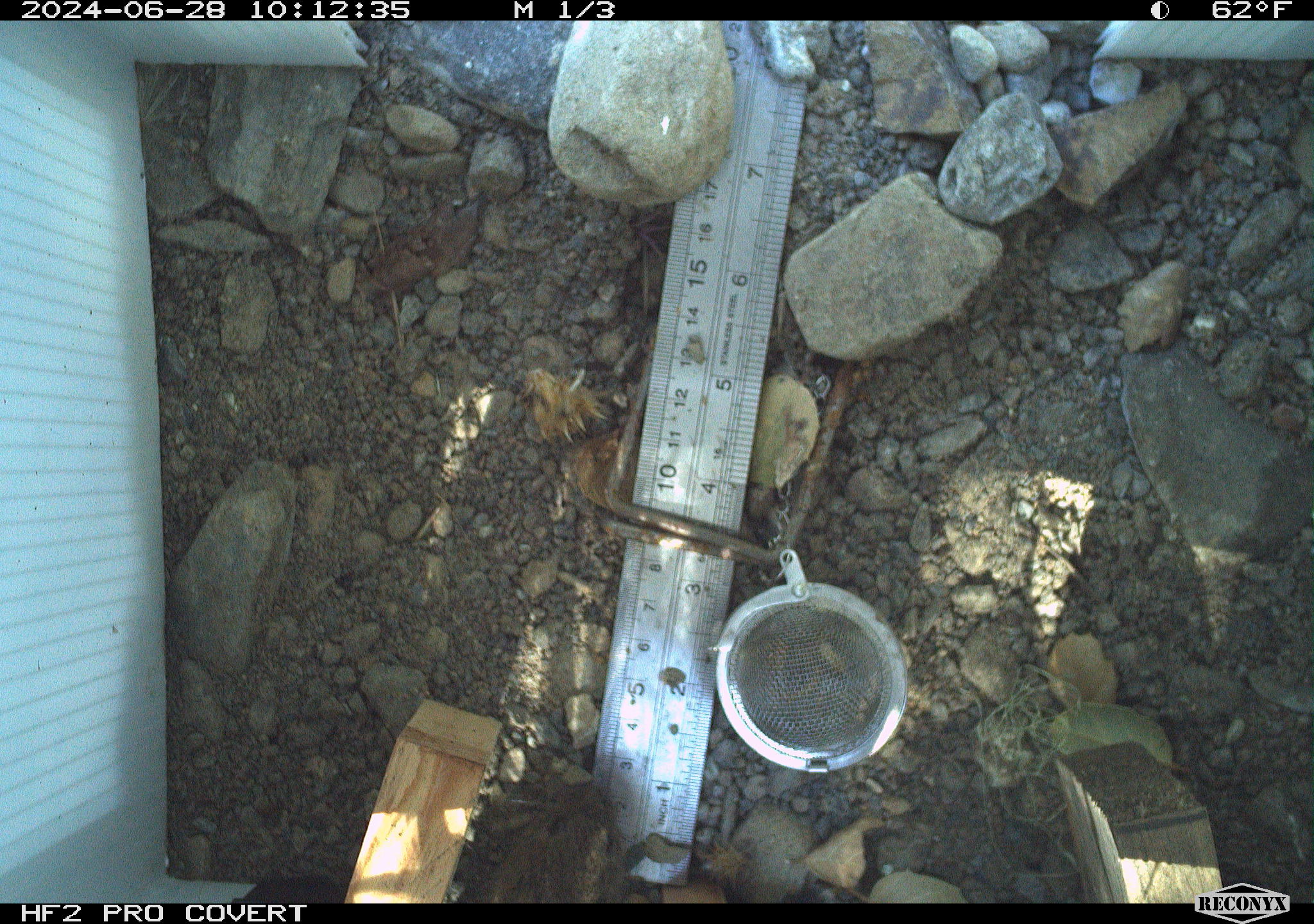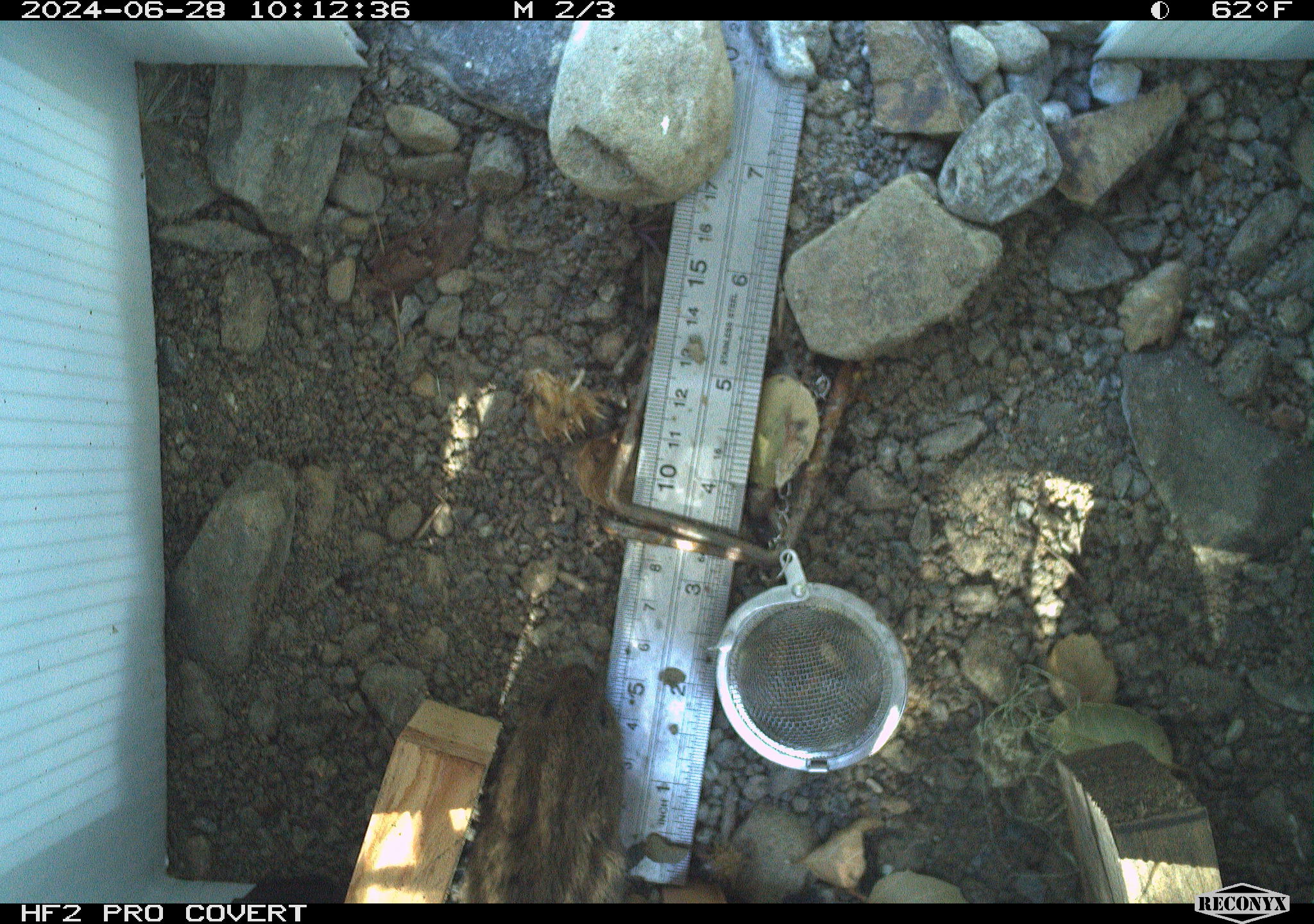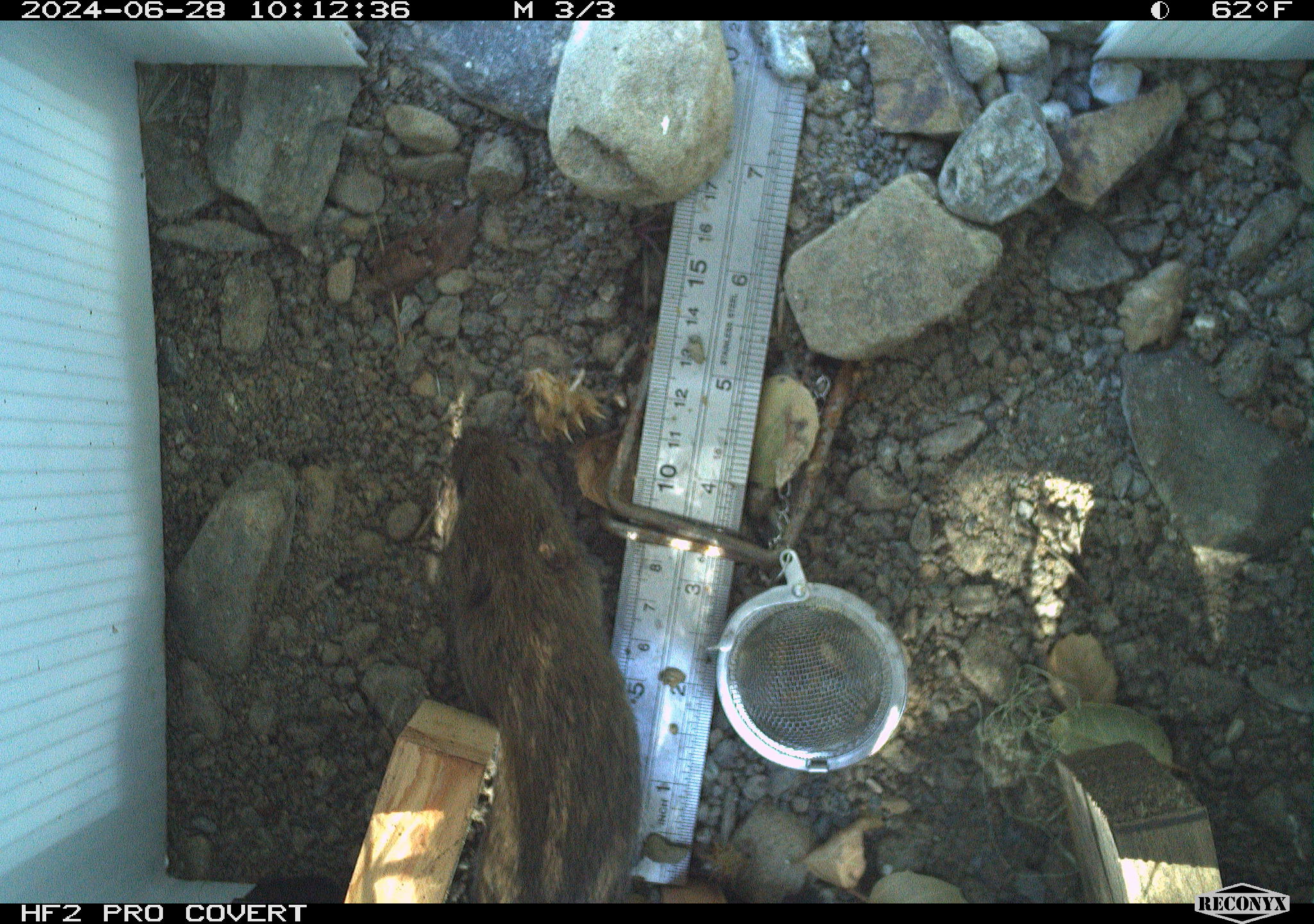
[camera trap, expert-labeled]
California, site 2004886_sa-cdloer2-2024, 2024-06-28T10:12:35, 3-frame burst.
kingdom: Animalia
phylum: Chordata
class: Mammalia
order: Rodentia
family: Cricetidae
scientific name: Arvicolinae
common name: voles, lemmings, and muskrats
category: arvicolinae subfamily